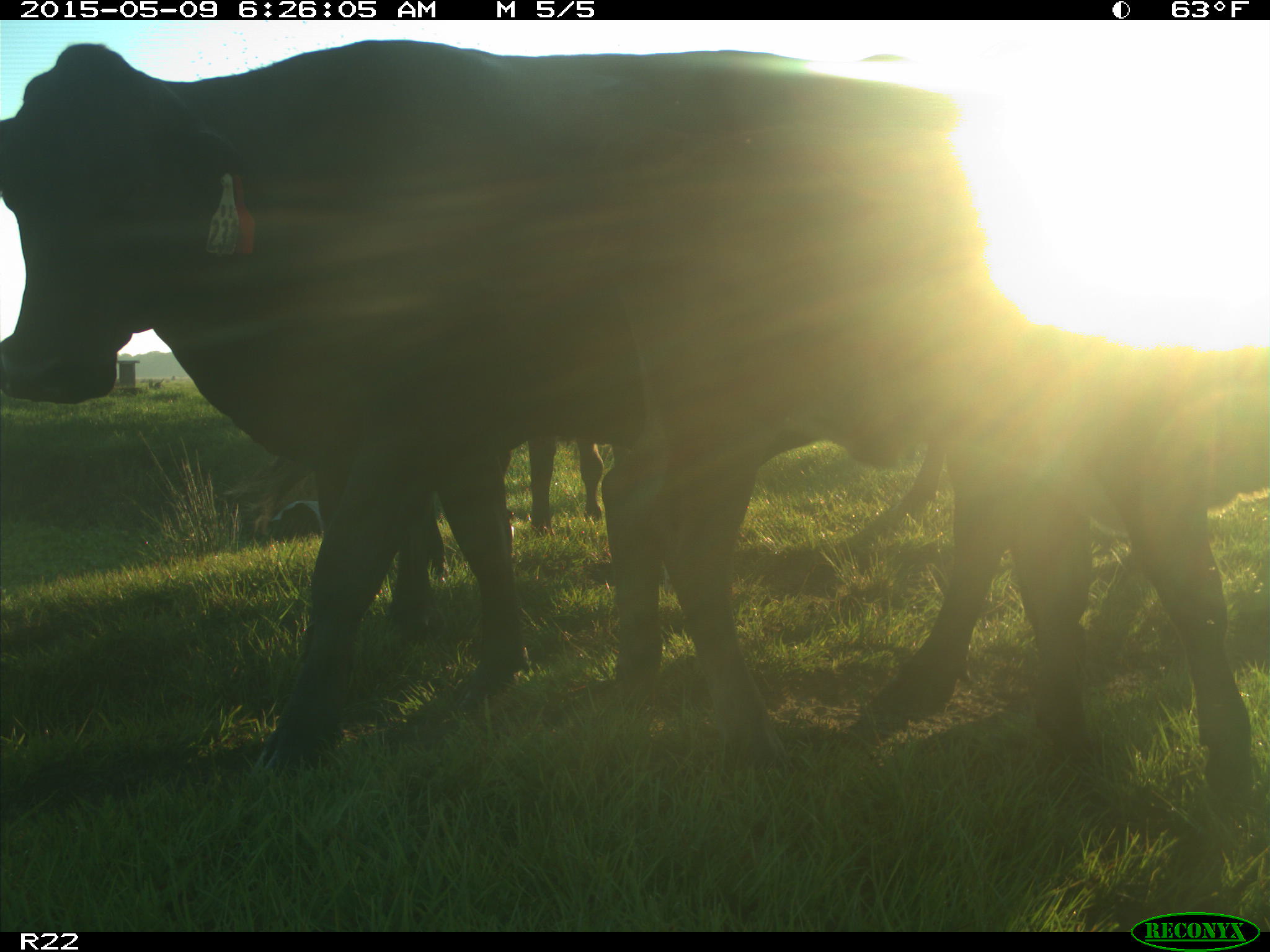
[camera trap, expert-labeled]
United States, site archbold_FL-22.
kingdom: Animalia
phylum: Chordata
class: Mammalia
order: Artiodactyla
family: Bovidae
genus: Bos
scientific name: Bos taurus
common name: domestic cow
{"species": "Bos taurus (domestic cow)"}